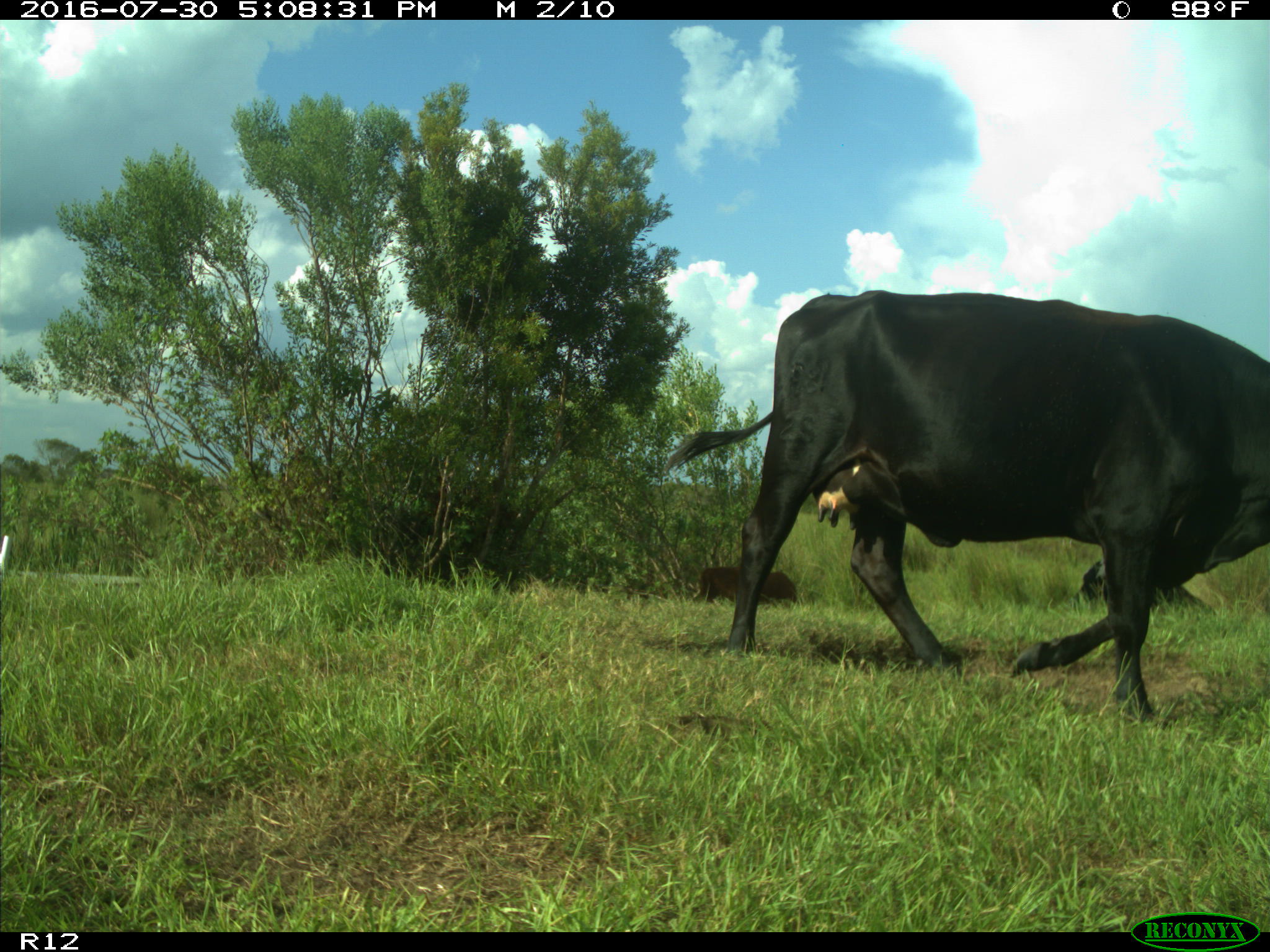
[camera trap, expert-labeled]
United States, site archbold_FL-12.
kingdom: Animalia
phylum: Chordata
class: Mammalia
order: Artiodactyla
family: Bovidae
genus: Bos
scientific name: Bos taurus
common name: domestic cow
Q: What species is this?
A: Bos taurus (domestic cow).